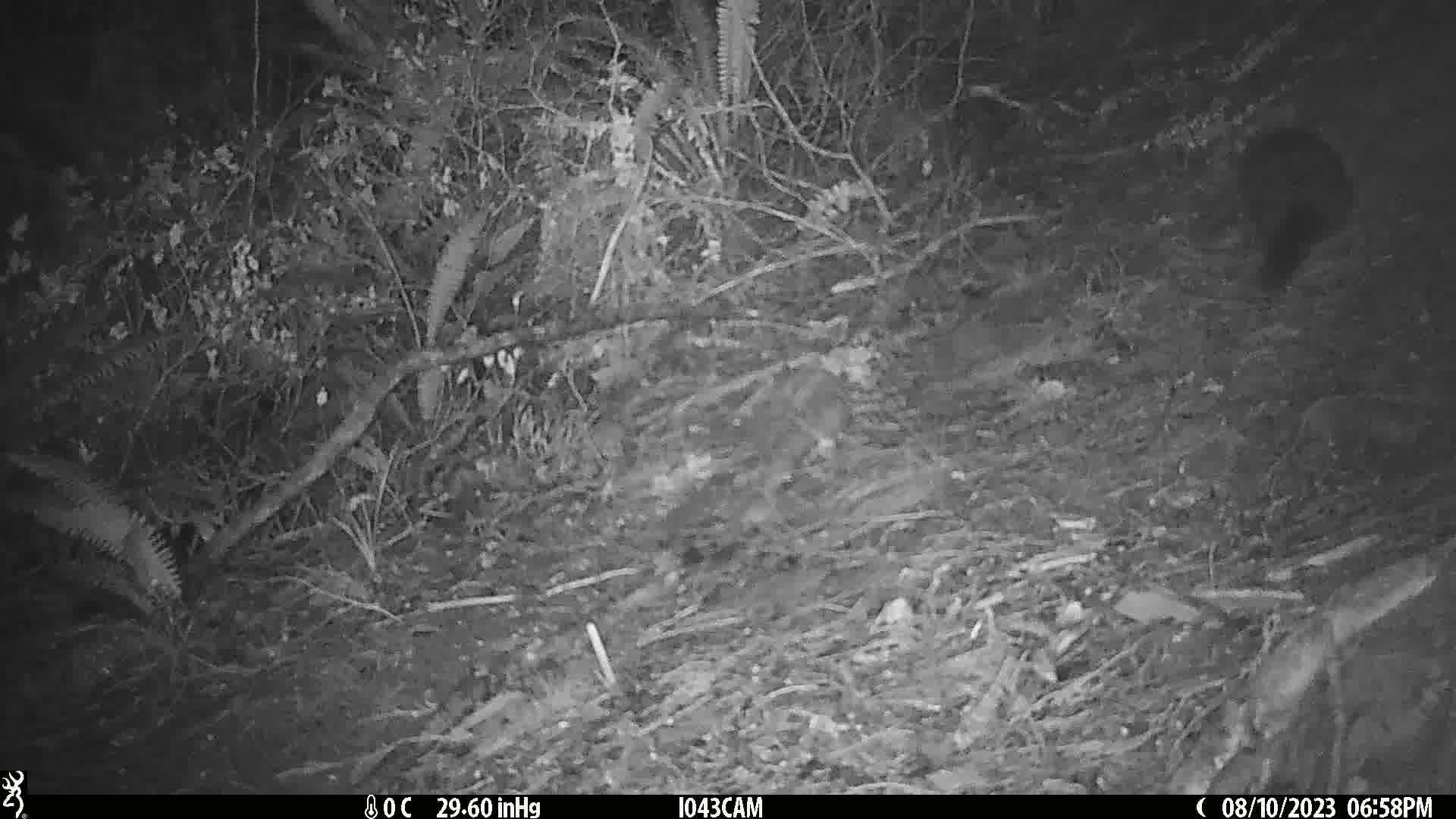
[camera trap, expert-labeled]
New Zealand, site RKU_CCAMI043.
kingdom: Animalia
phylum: Chordata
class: Mammalia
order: Diprotodontia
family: Phalangeridae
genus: Trichosurus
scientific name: Trichosurus vulpecula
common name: common brushtail possum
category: possum